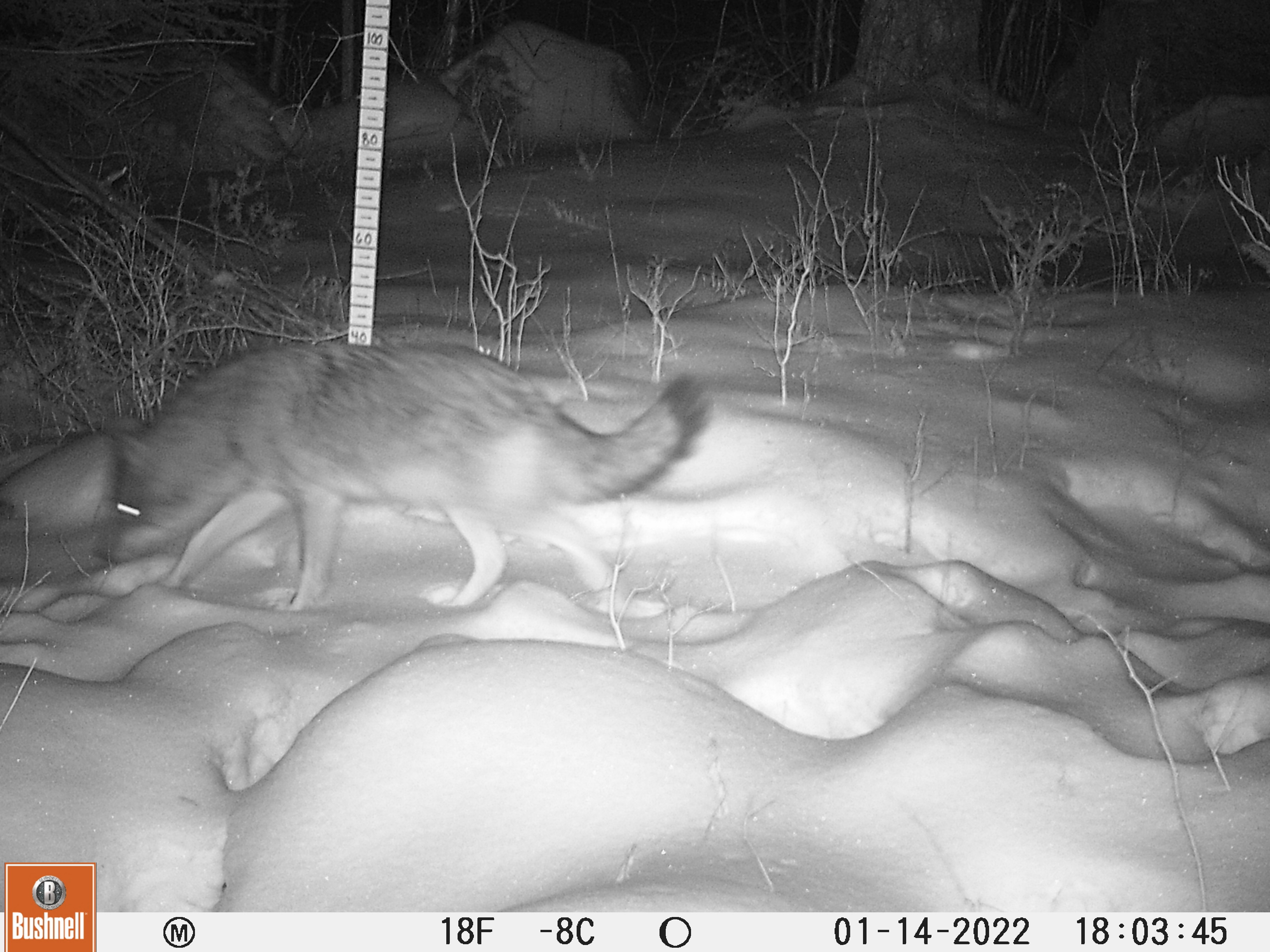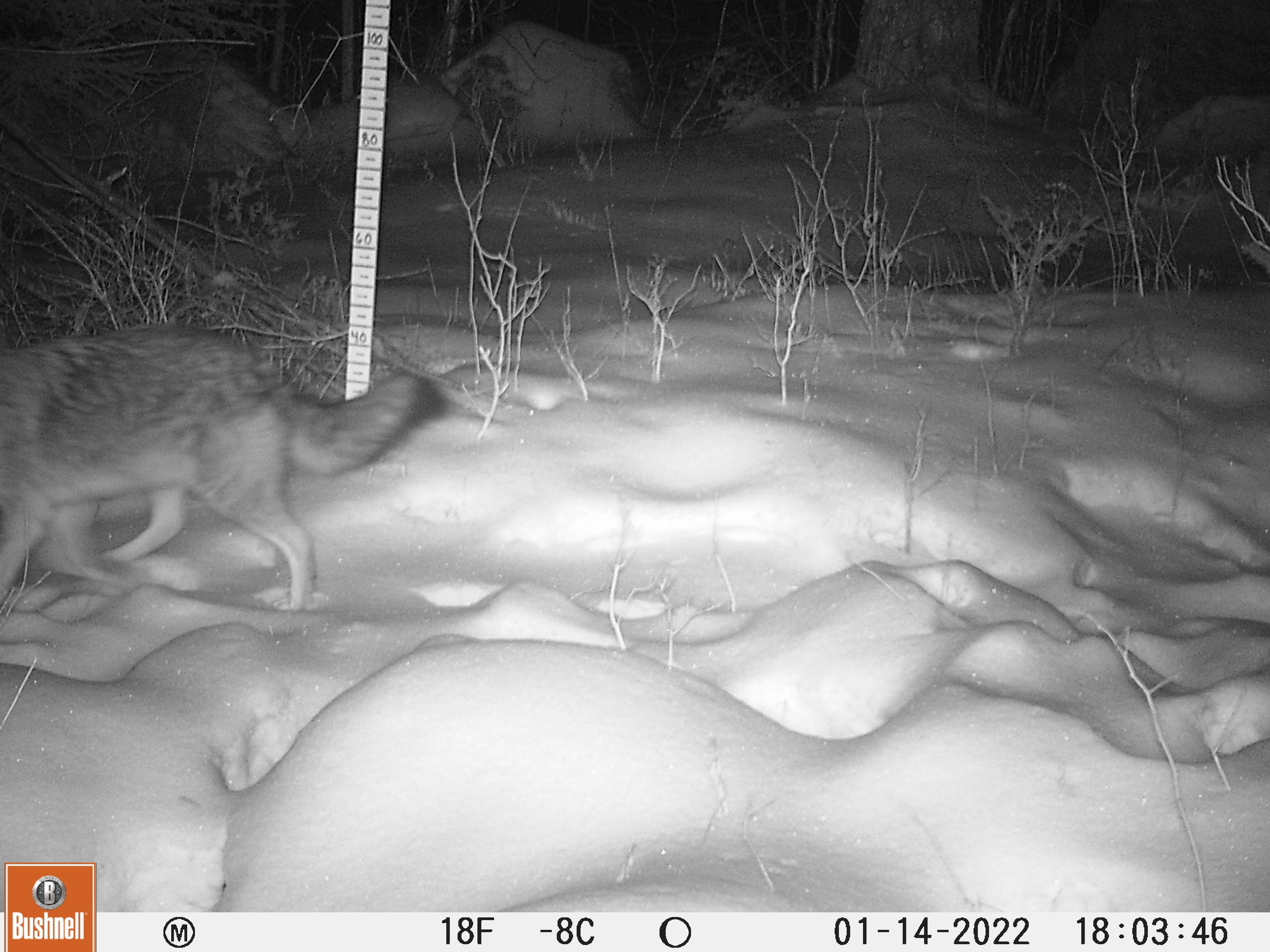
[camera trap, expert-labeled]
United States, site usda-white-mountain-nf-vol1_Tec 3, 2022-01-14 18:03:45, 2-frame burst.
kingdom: Animalia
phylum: Chordata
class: Mammalia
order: Carnivora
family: Canidae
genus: Canis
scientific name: Canis latrans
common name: coyote